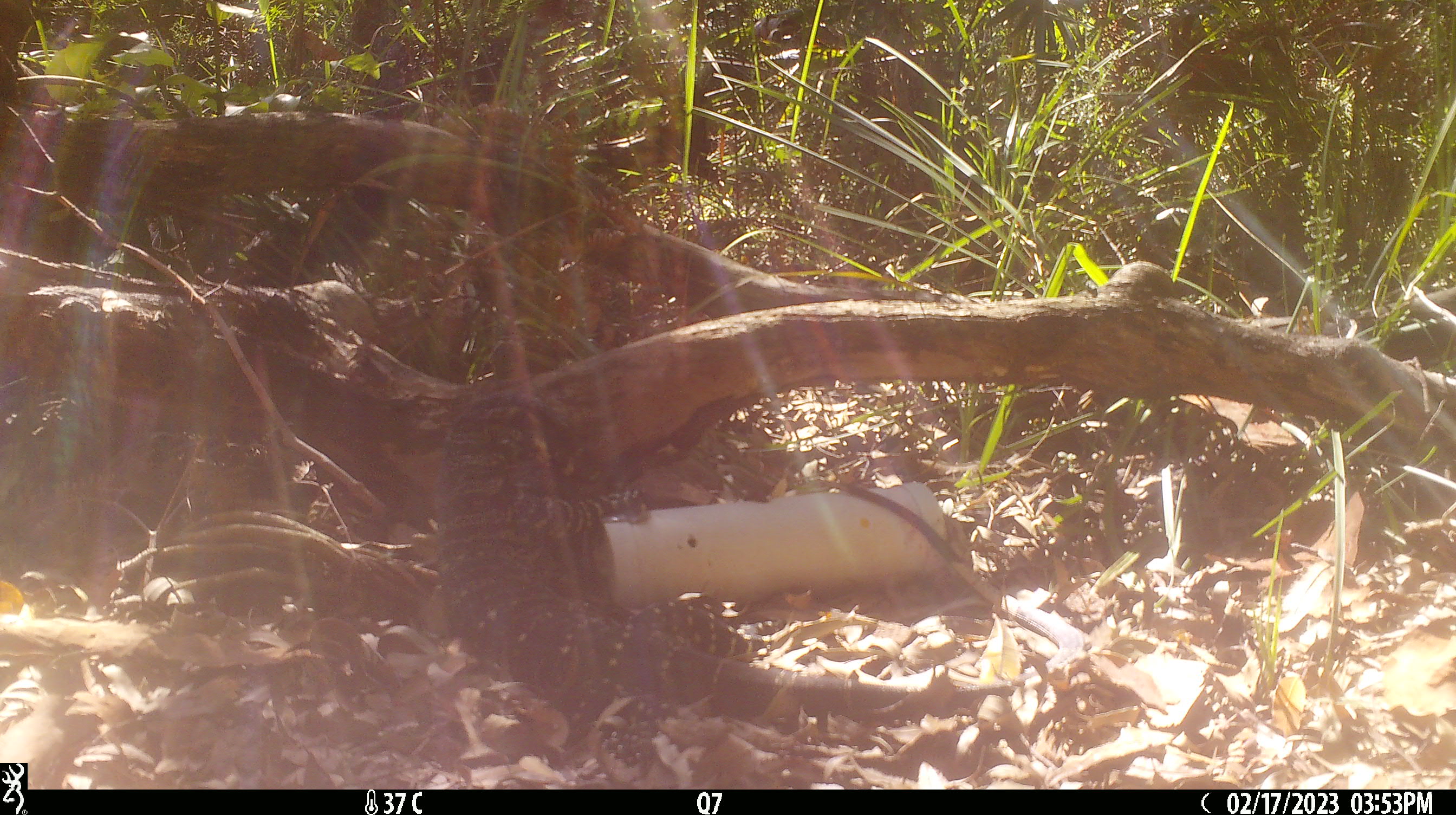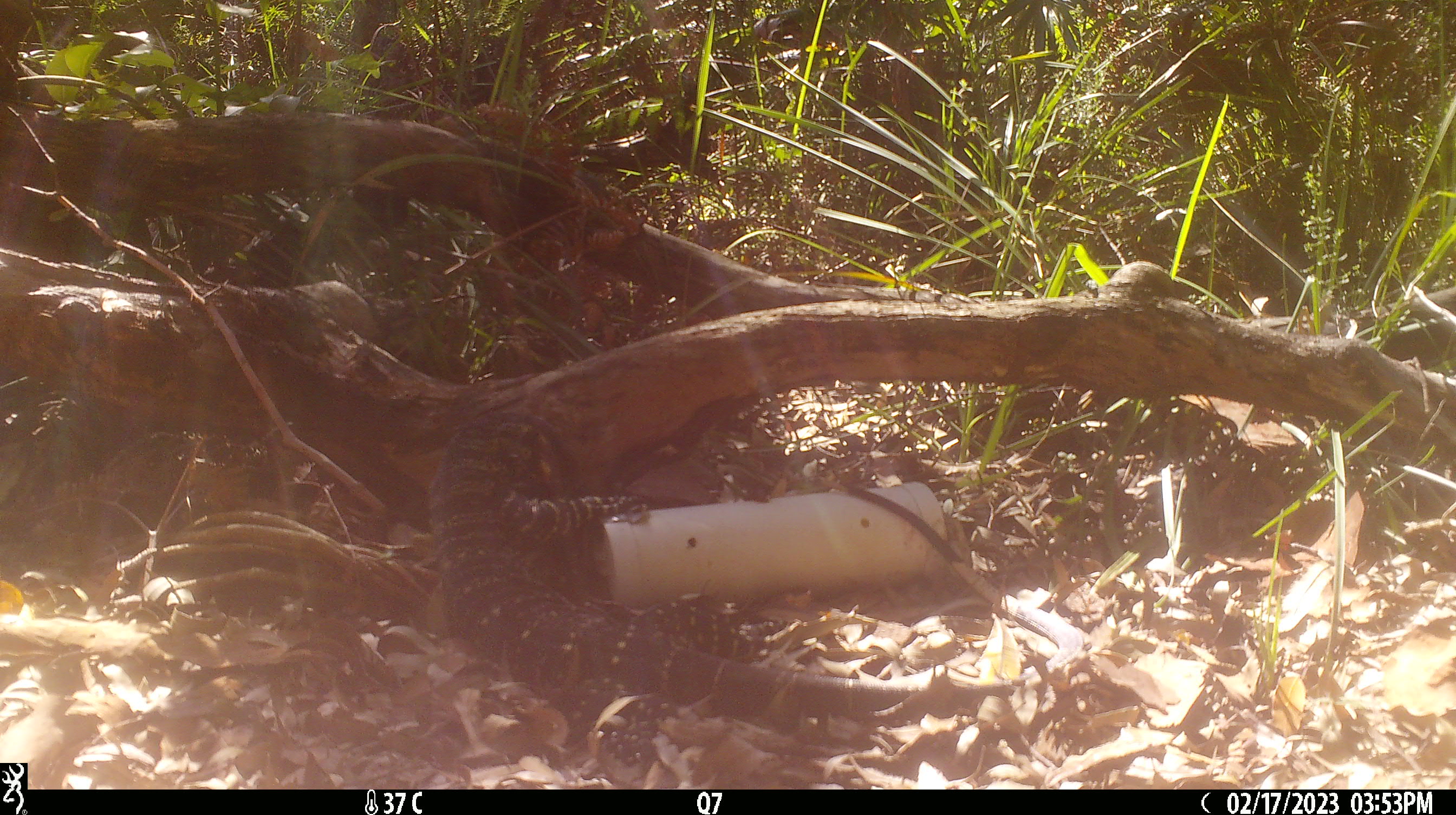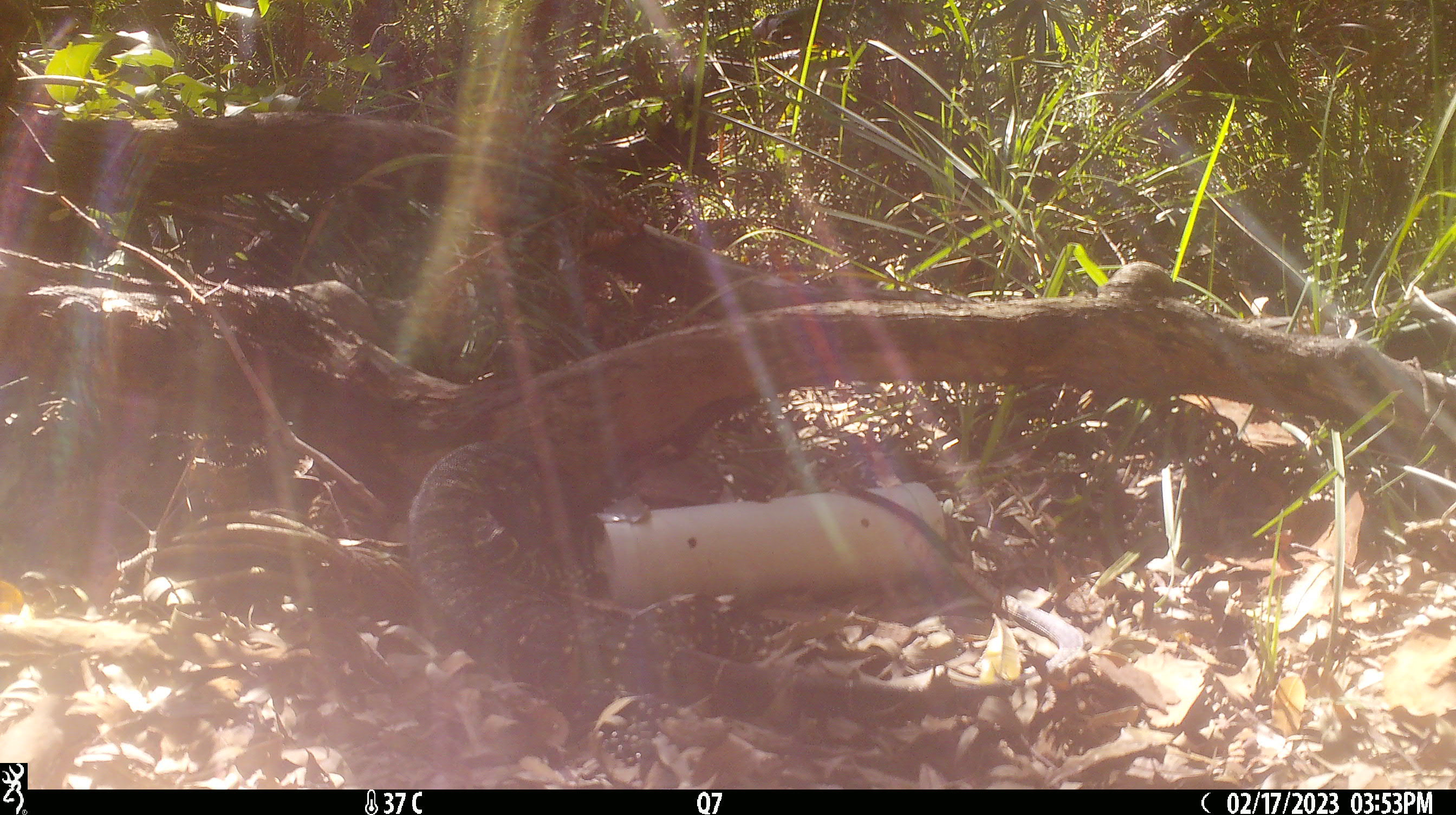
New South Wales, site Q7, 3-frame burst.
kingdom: Animalia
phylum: Chordata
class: Reptilia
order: Squamata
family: Varanidae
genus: Varanus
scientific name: Varanus varius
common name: lace monitor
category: goanna